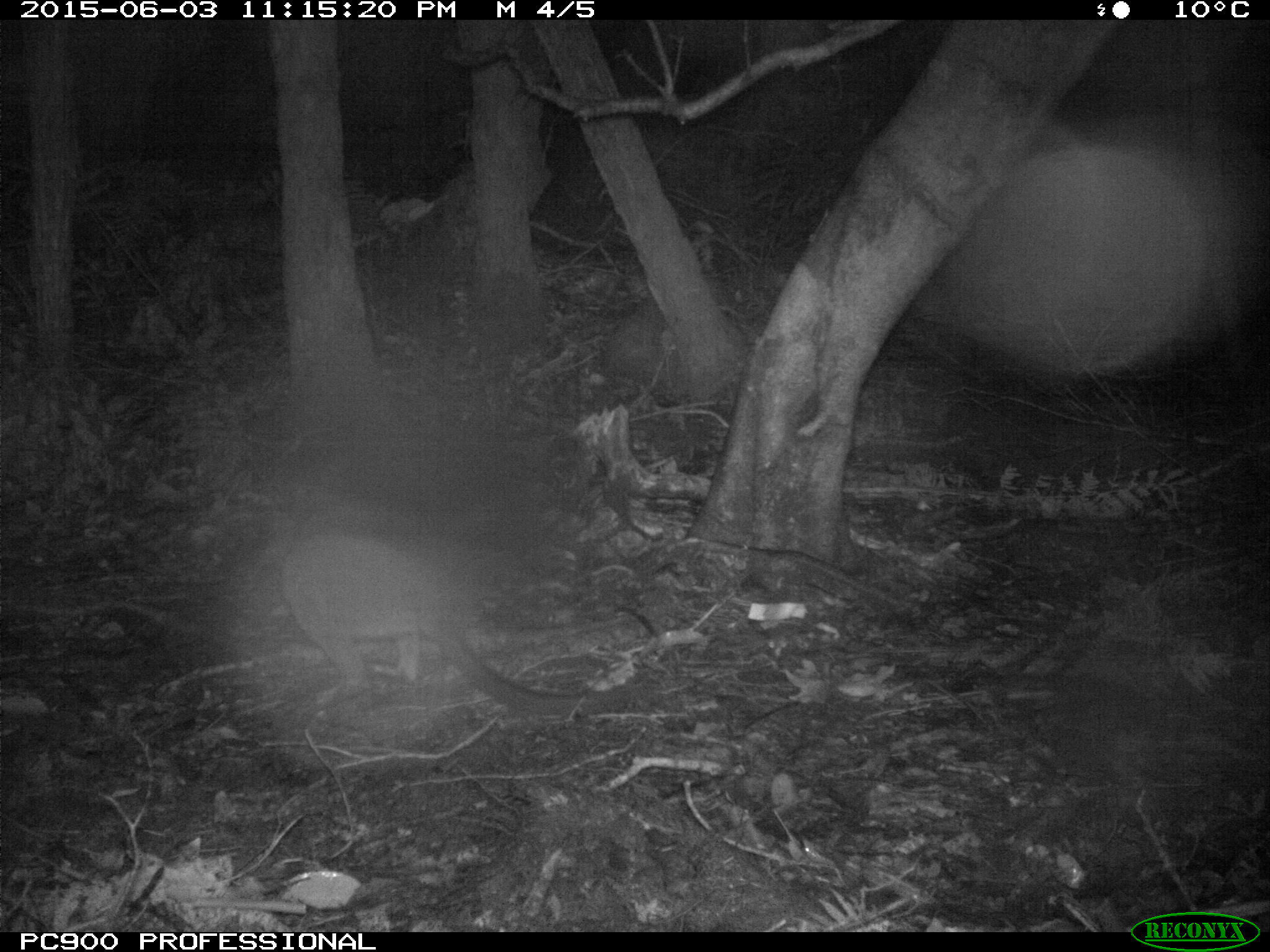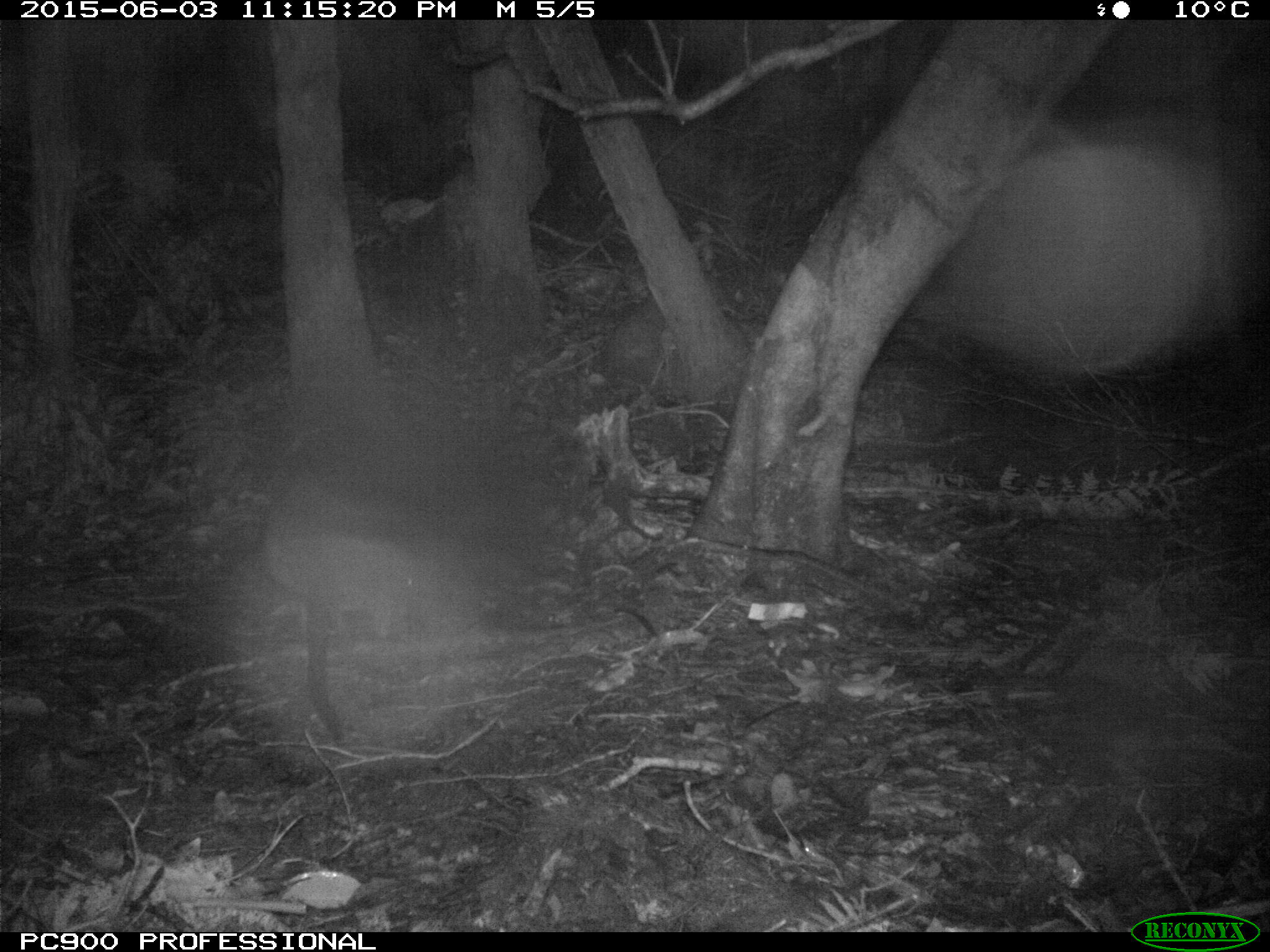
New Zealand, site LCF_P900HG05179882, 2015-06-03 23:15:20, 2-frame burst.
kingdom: Animalia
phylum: Chordata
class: Mammalia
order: Diprotodontia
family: Macropodidae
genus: Notamacropus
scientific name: Notamacropus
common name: wallaby